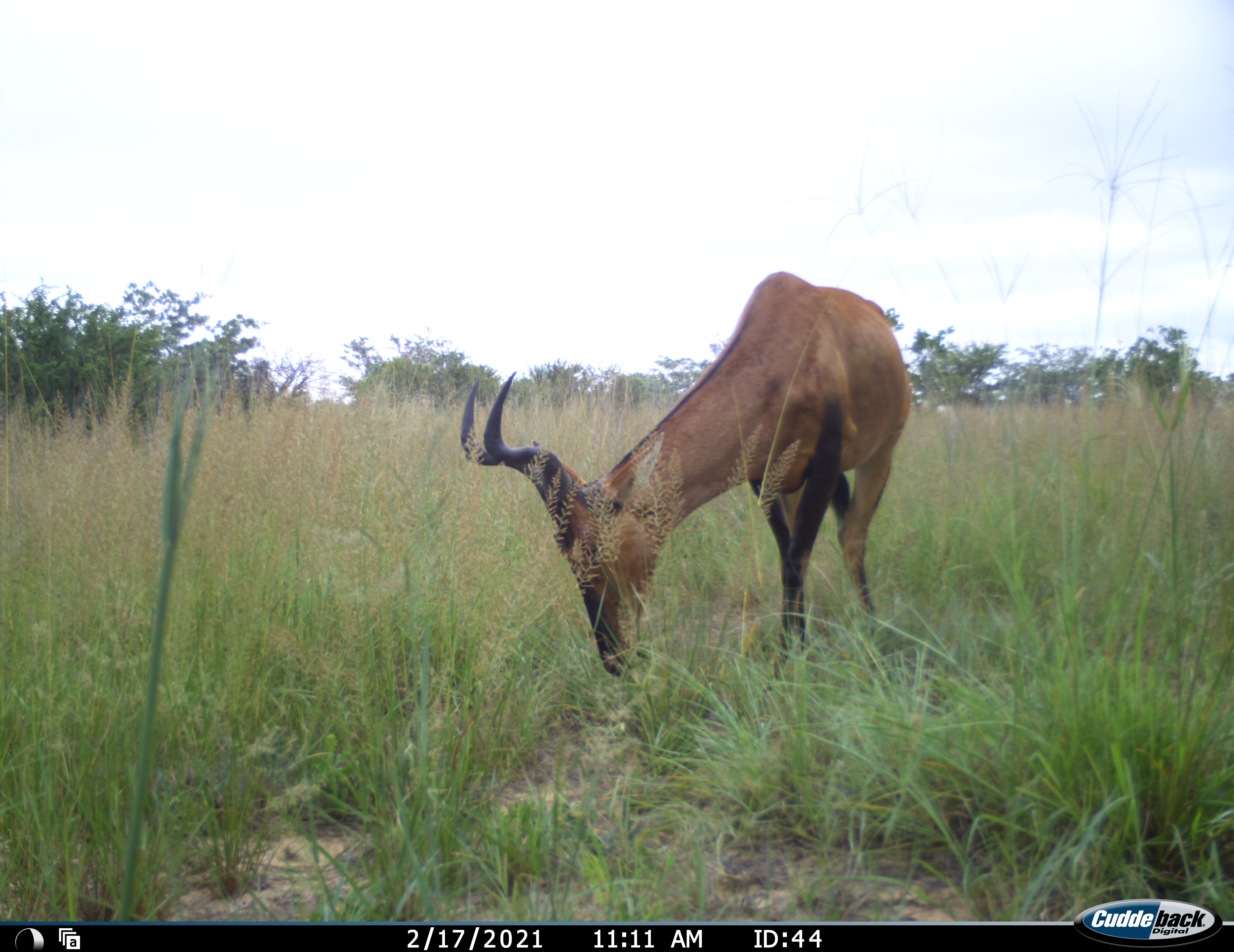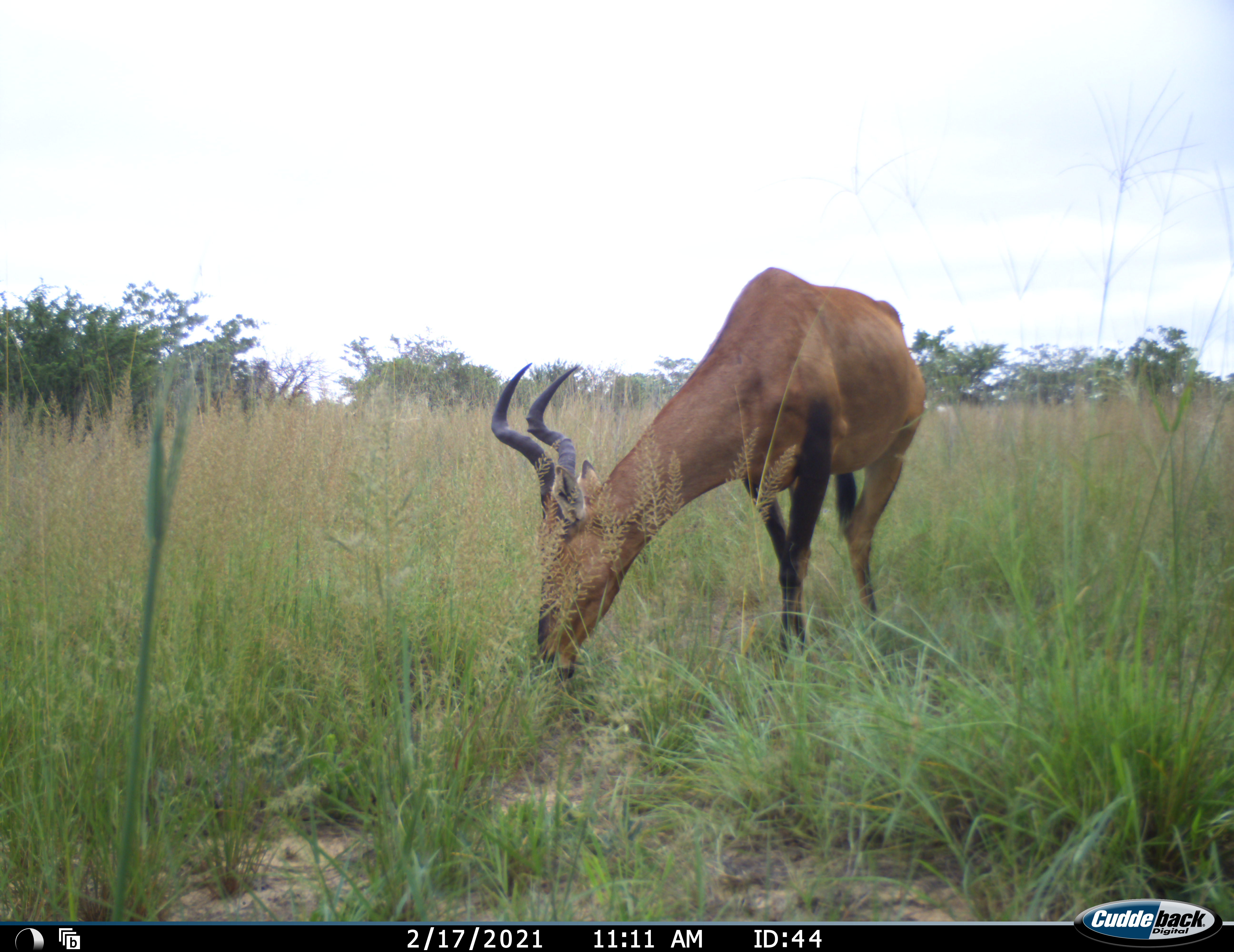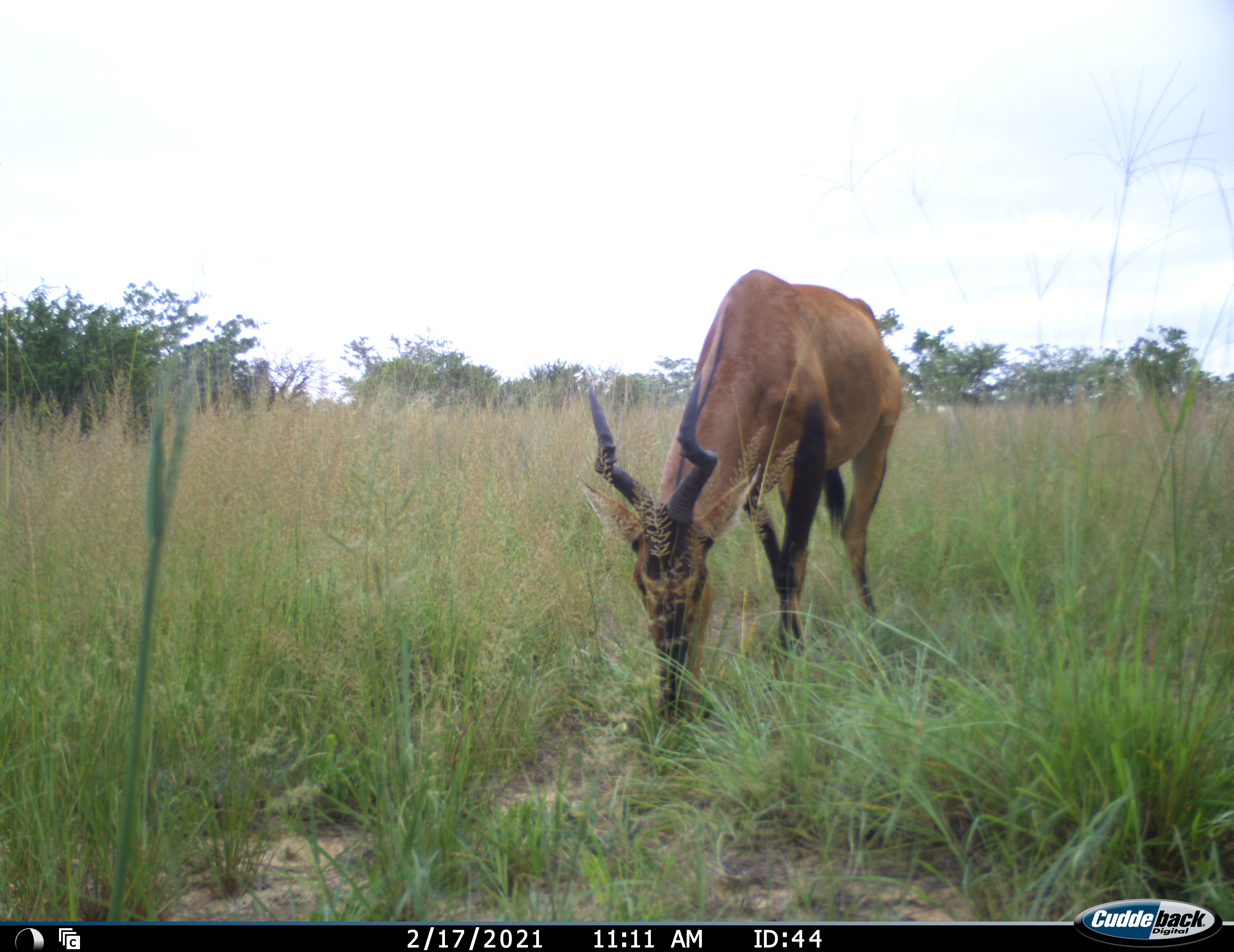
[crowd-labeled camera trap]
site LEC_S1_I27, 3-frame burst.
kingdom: Animalia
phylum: Chordata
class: Mammalia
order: Artiodactyla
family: Bovidae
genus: Alcelaphus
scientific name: Alcelaphus buselaphus caama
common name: red hartebeest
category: hartebeestred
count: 1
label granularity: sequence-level